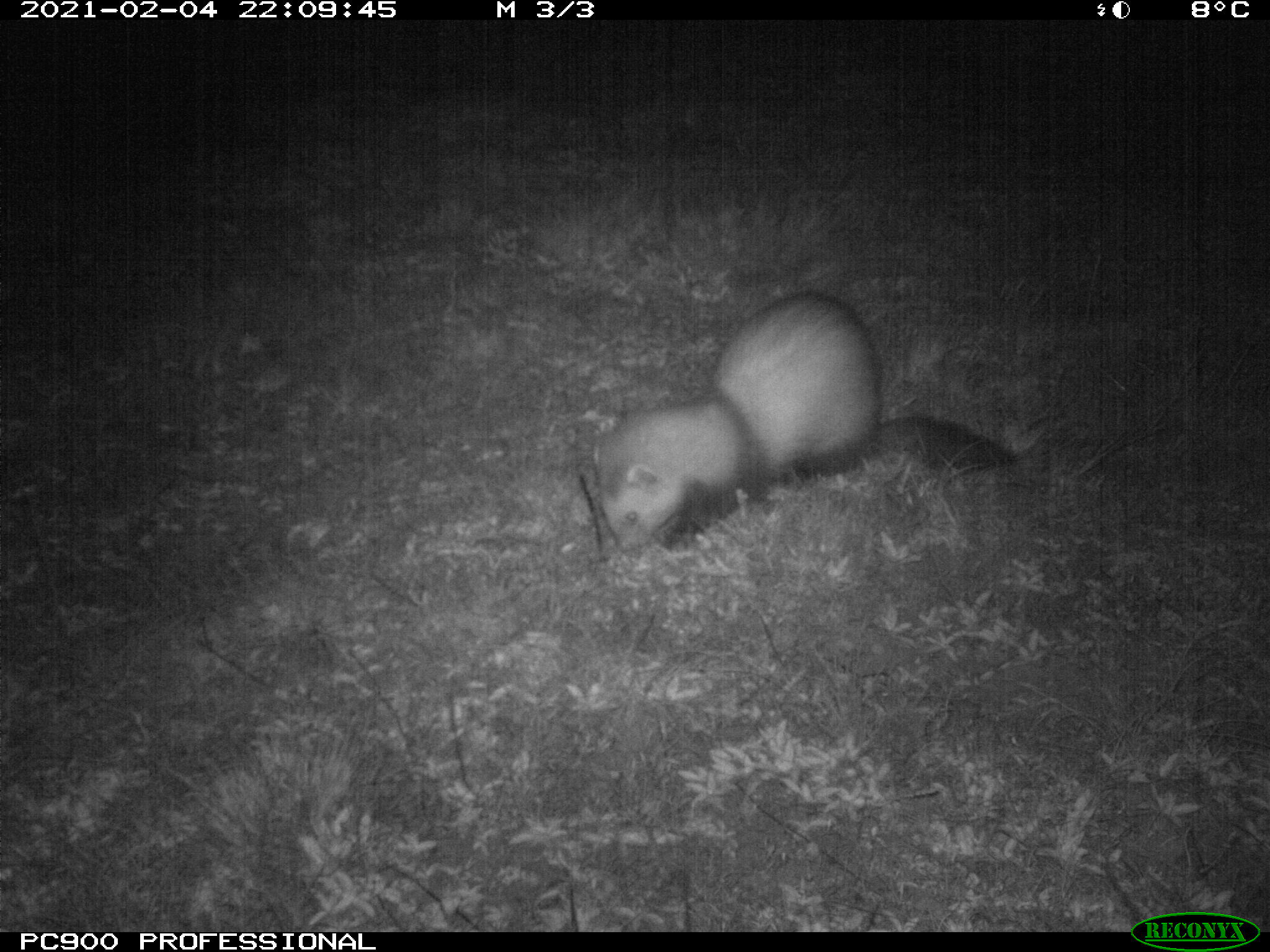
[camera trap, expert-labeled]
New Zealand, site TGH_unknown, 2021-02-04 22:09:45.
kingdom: Animalia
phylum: Chordata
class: Mammalia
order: Carnivora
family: Mustelidae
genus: Mustela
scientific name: Mustela furo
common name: ferret